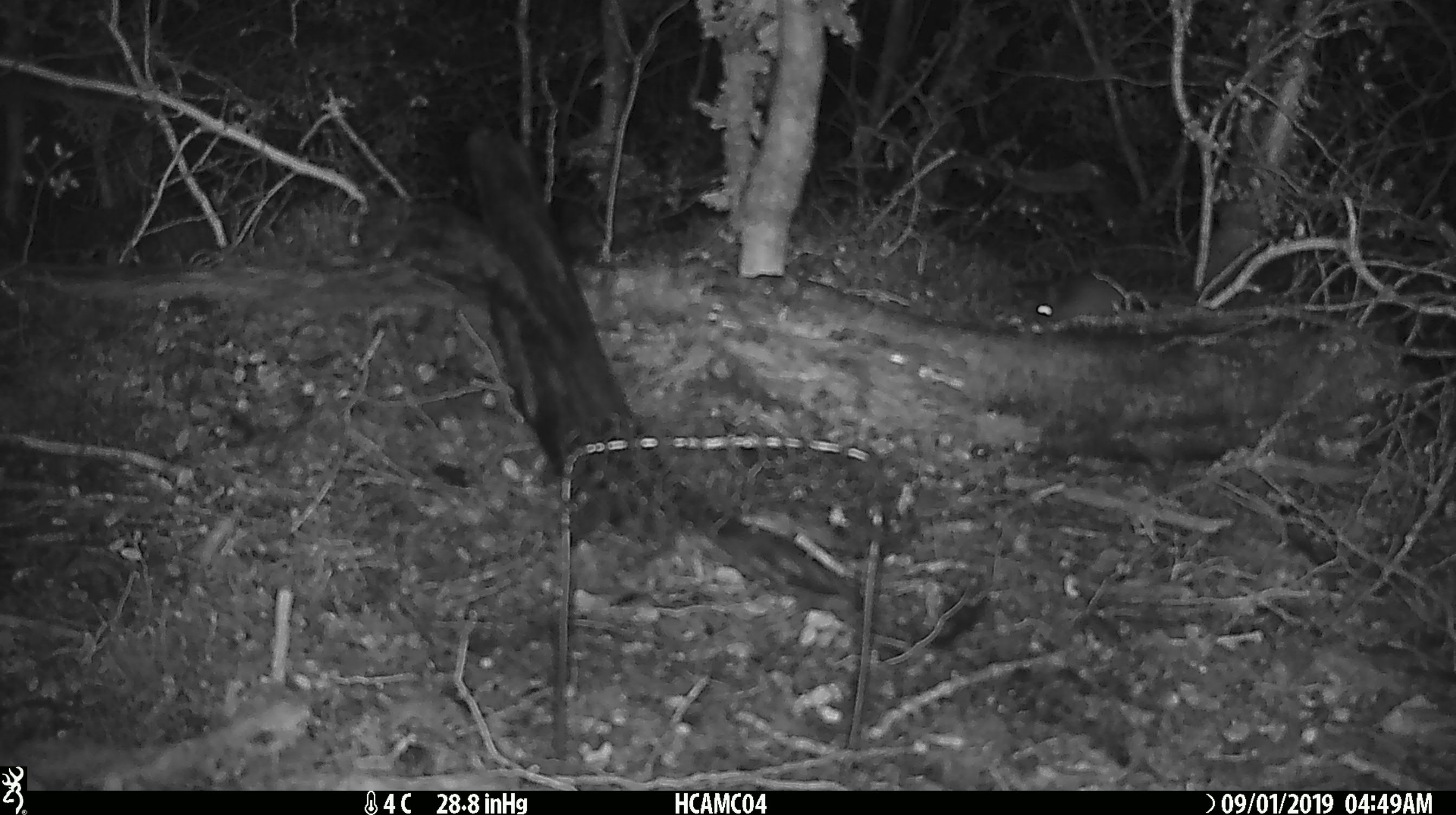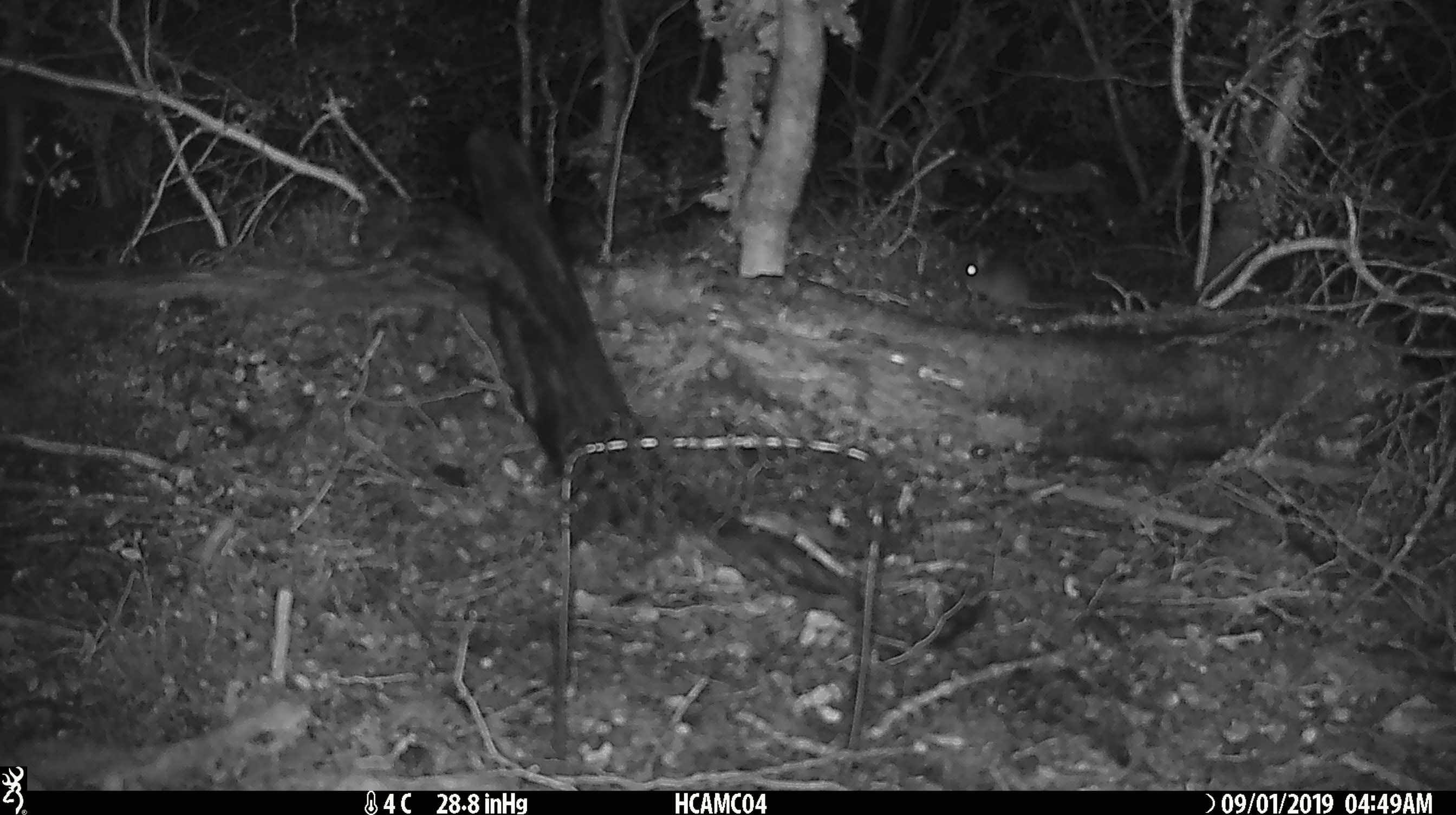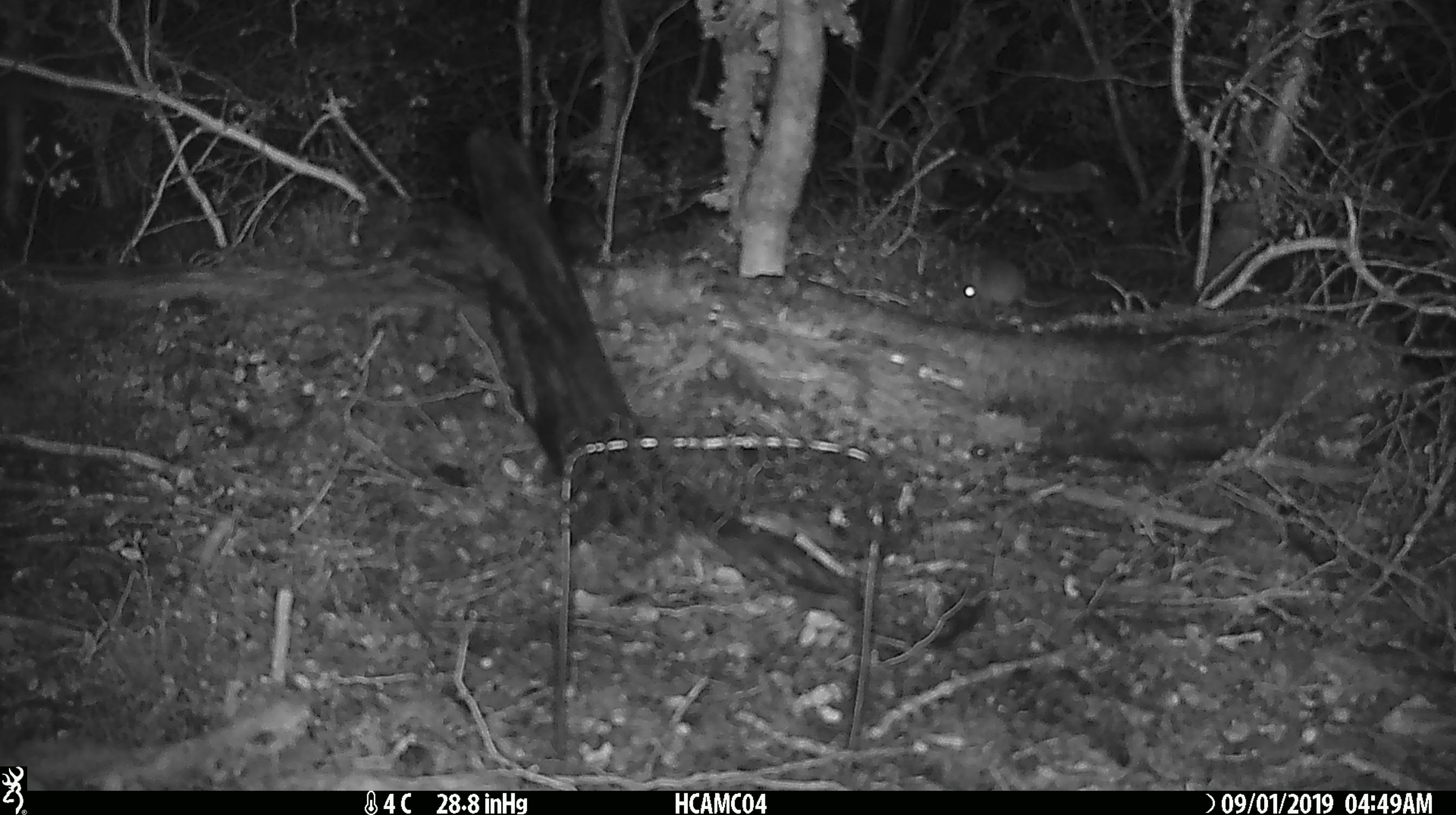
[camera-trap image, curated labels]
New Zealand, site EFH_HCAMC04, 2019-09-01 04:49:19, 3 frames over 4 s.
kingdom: Animalia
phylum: Chordata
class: Mammalia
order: Rodentia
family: Muridae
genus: Mus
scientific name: Mus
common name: mouse